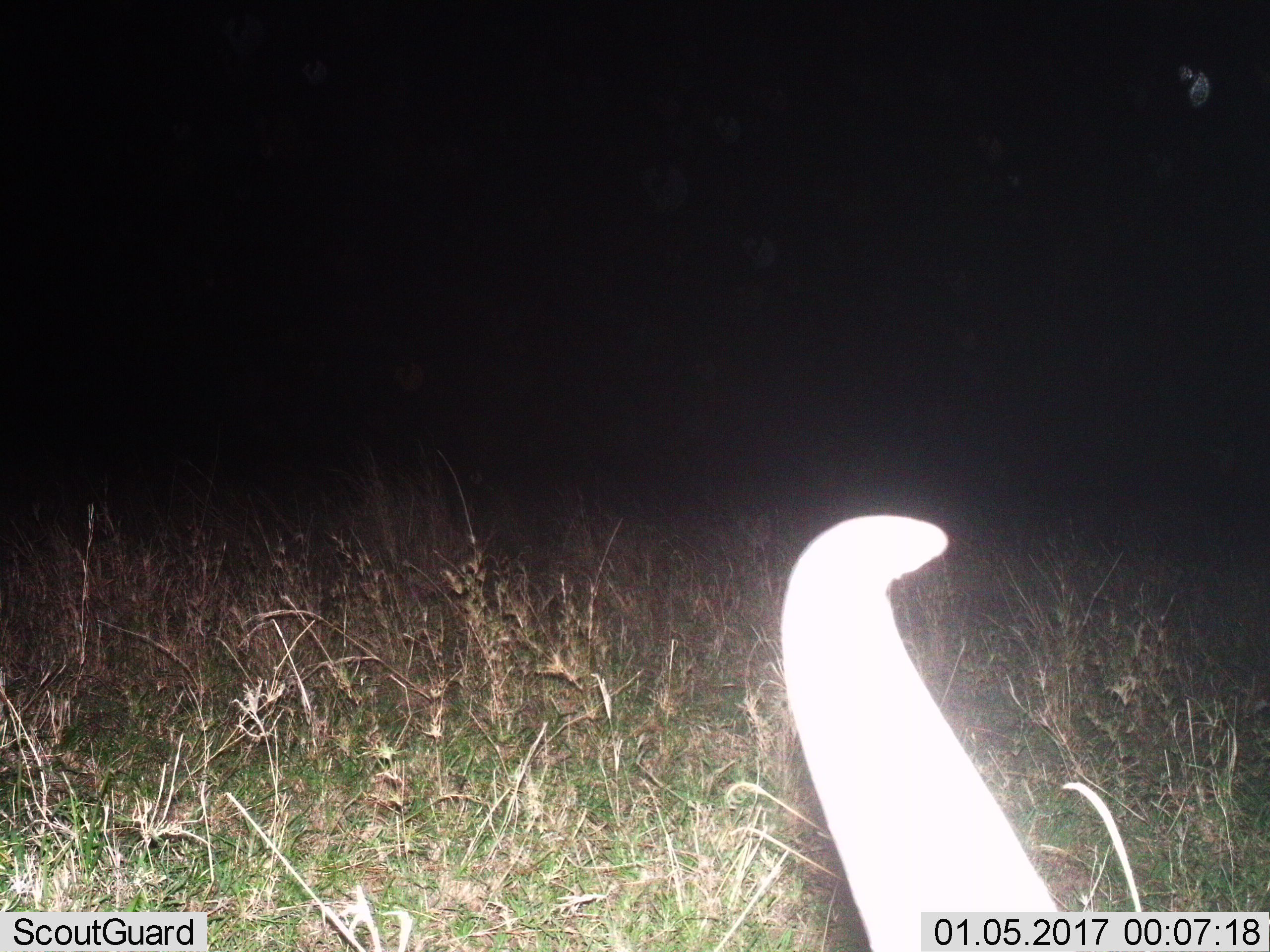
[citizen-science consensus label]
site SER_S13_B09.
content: unidentified animal